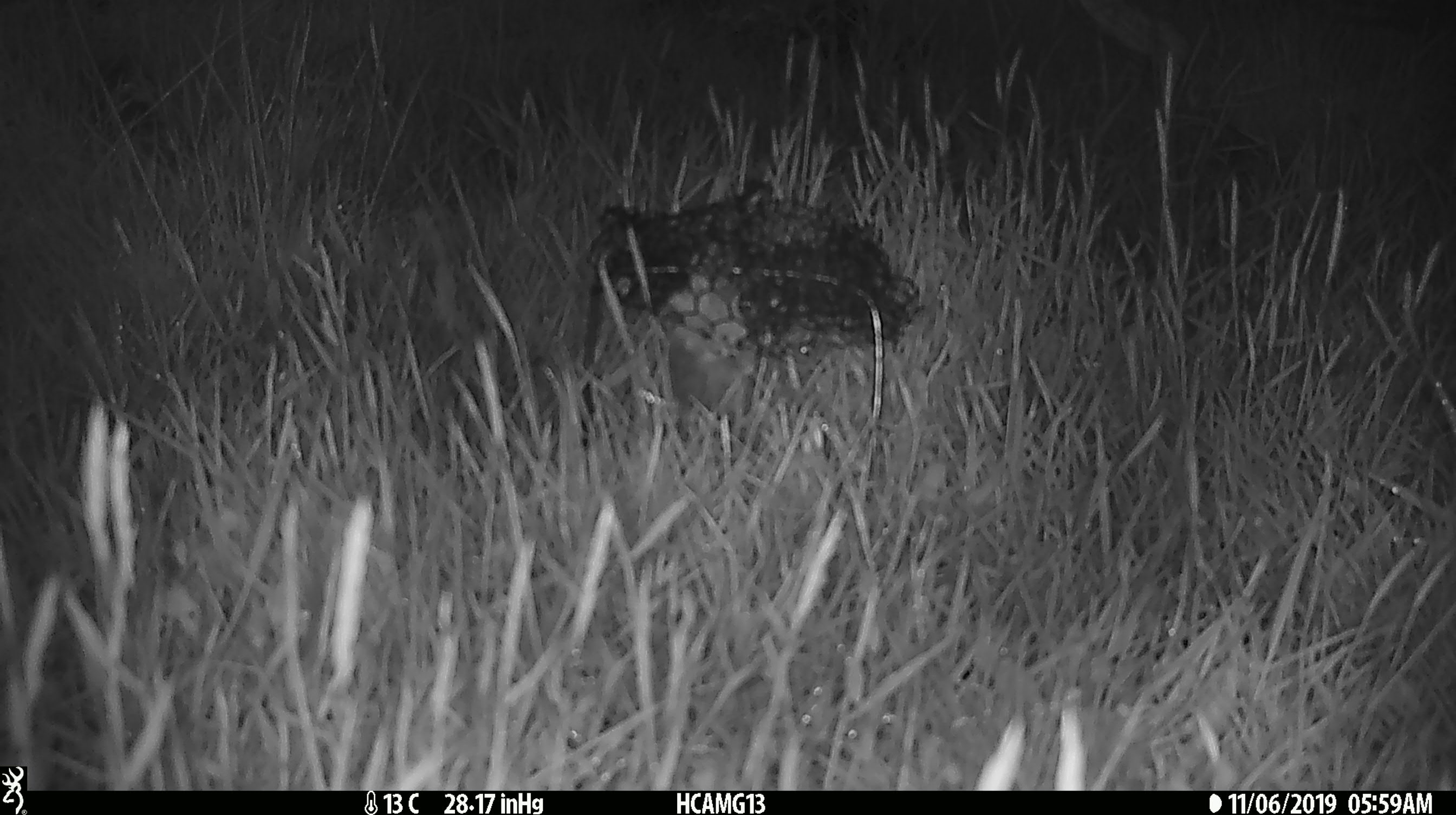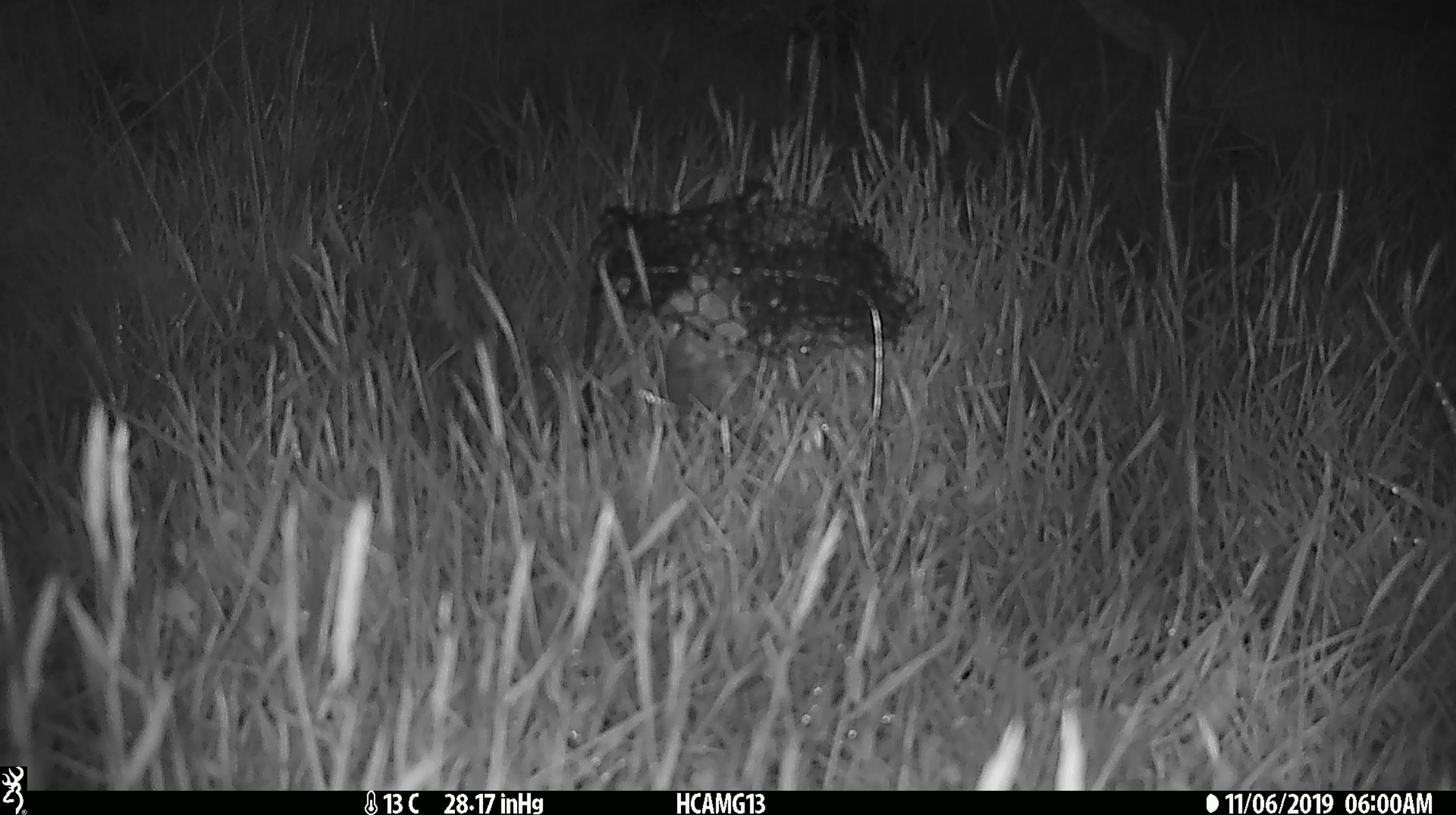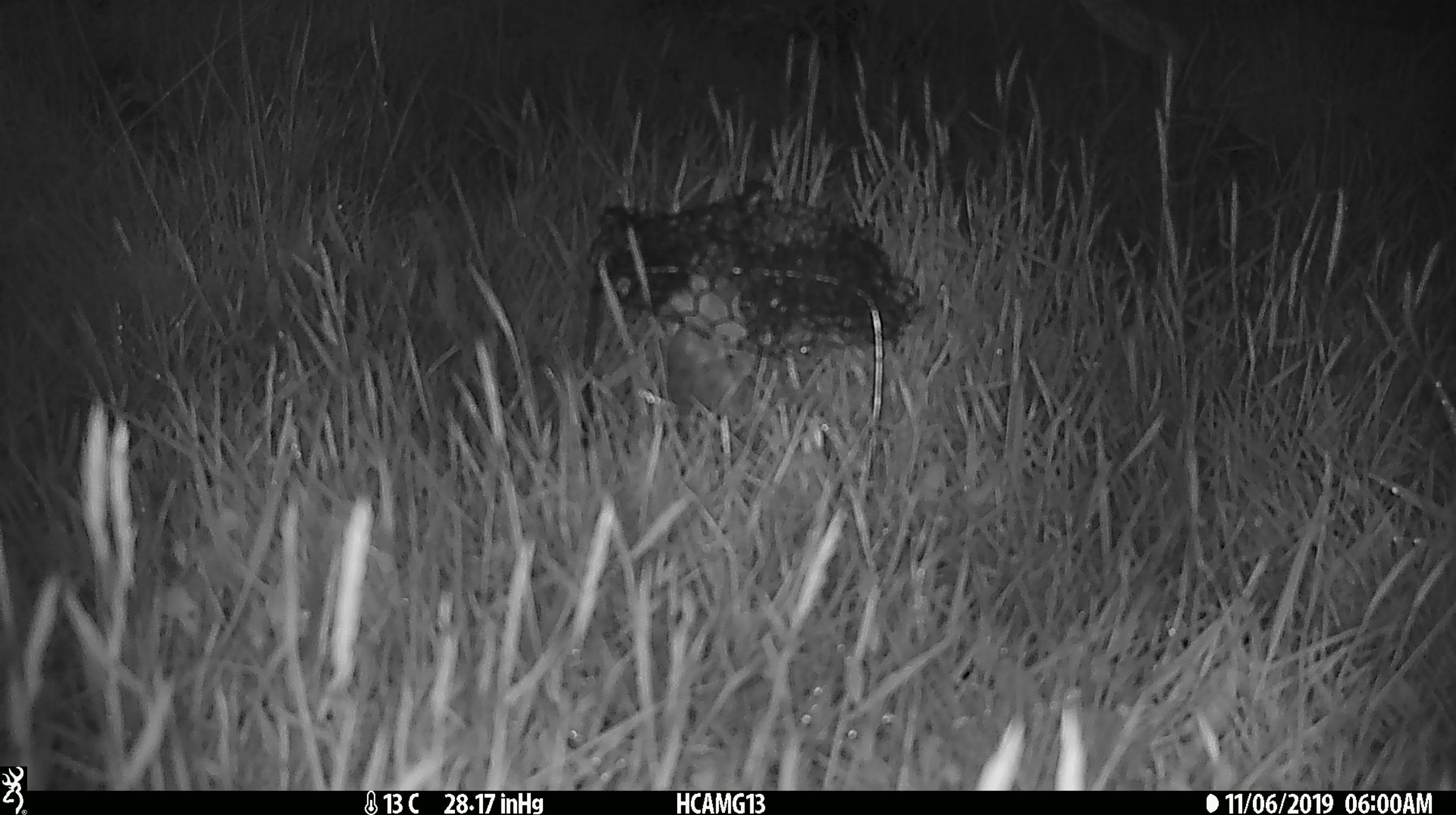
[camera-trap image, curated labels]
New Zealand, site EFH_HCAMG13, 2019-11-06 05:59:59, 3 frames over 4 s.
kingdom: Animalia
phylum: Chordata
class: Mammalia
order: Rodentia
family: Muridae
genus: Mus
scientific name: Mus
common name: mouse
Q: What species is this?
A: Mouse (Mus).